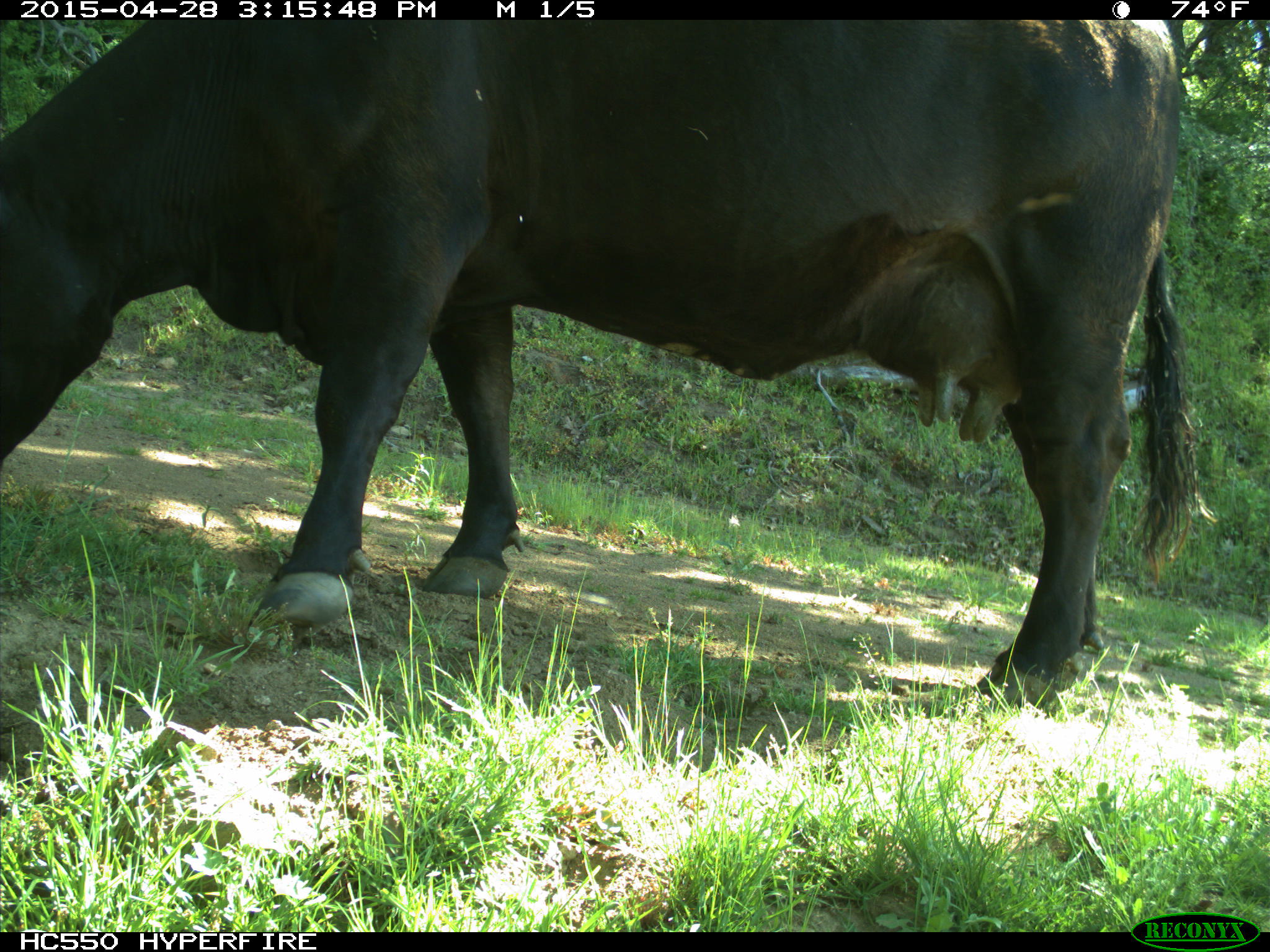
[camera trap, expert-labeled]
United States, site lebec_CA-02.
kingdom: Animalia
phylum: Chordata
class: Mammalia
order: Artiodactyla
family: Bovidae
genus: Bos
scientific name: Bos taurus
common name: domestic cow